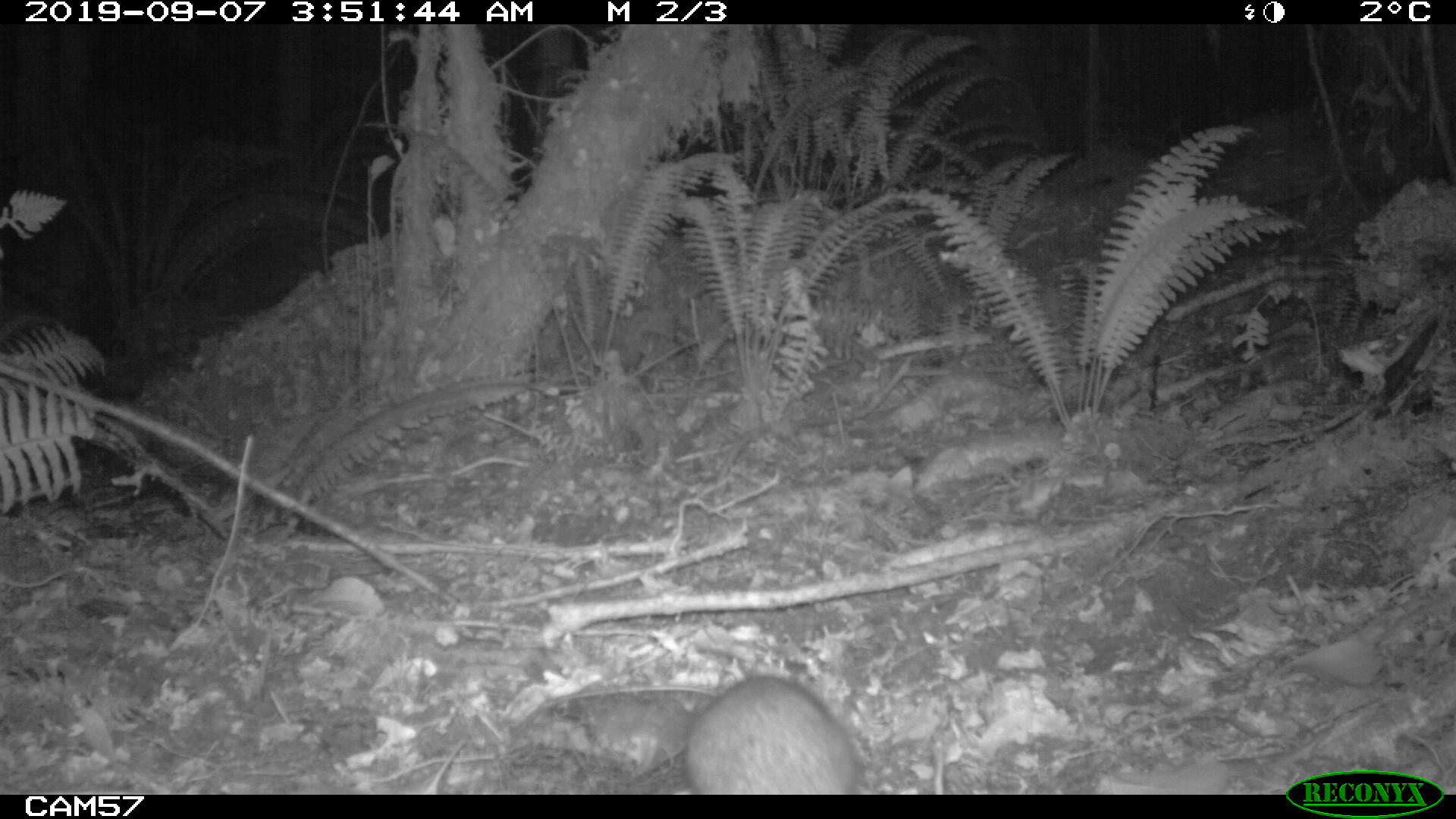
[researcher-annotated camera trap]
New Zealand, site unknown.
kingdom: Animalia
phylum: Chordata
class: Mammalia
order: Rodentia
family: Muridae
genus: Rattus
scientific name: Rattus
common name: rat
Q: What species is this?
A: Rat (Rattus).